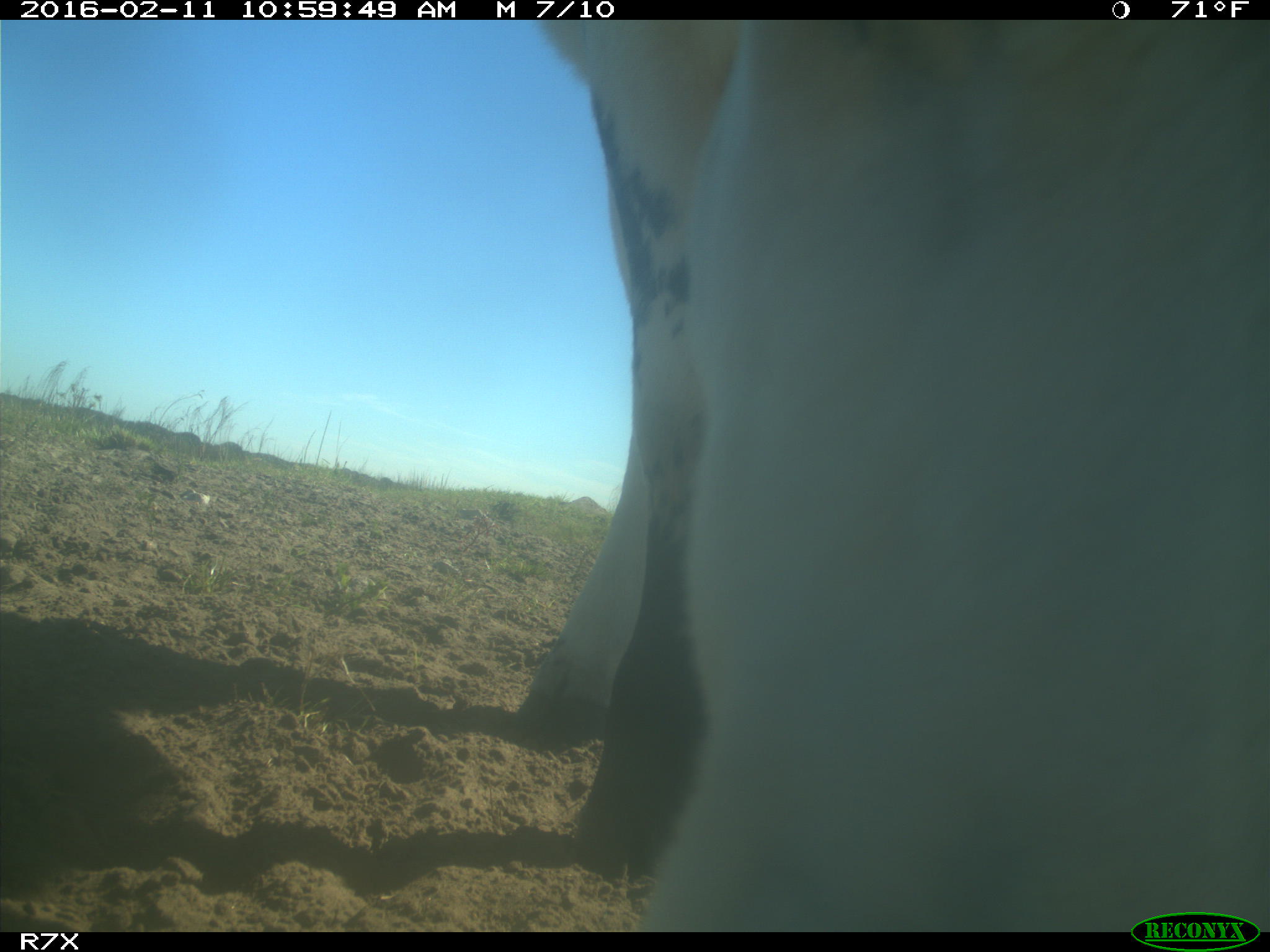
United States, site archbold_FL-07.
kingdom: Animalia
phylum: Chordata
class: Mammalia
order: Artiodactyla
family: Bovidae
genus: Bos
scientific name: Bos taurus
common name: domestic cow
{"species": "Bos taurus (domestic cow)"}